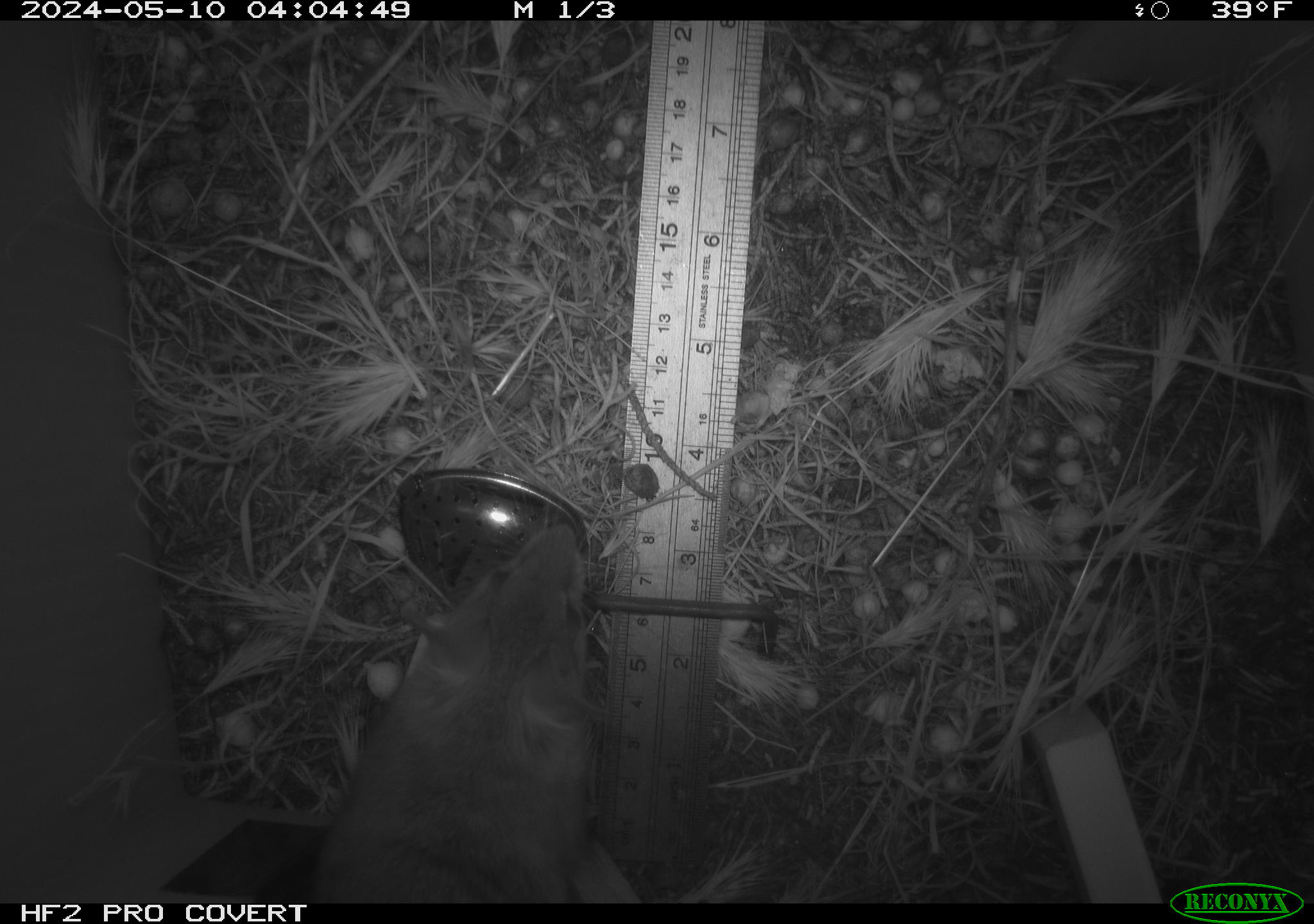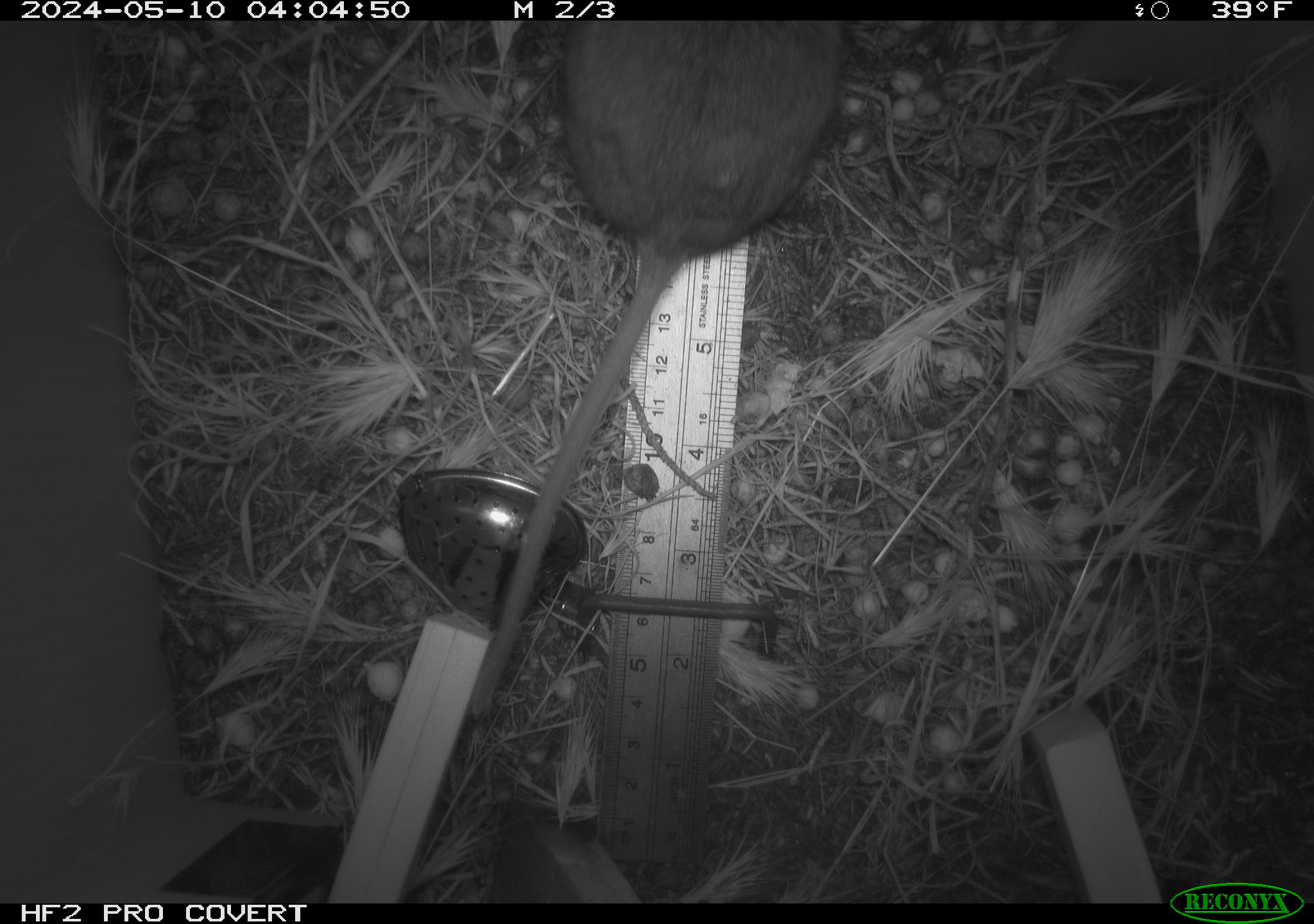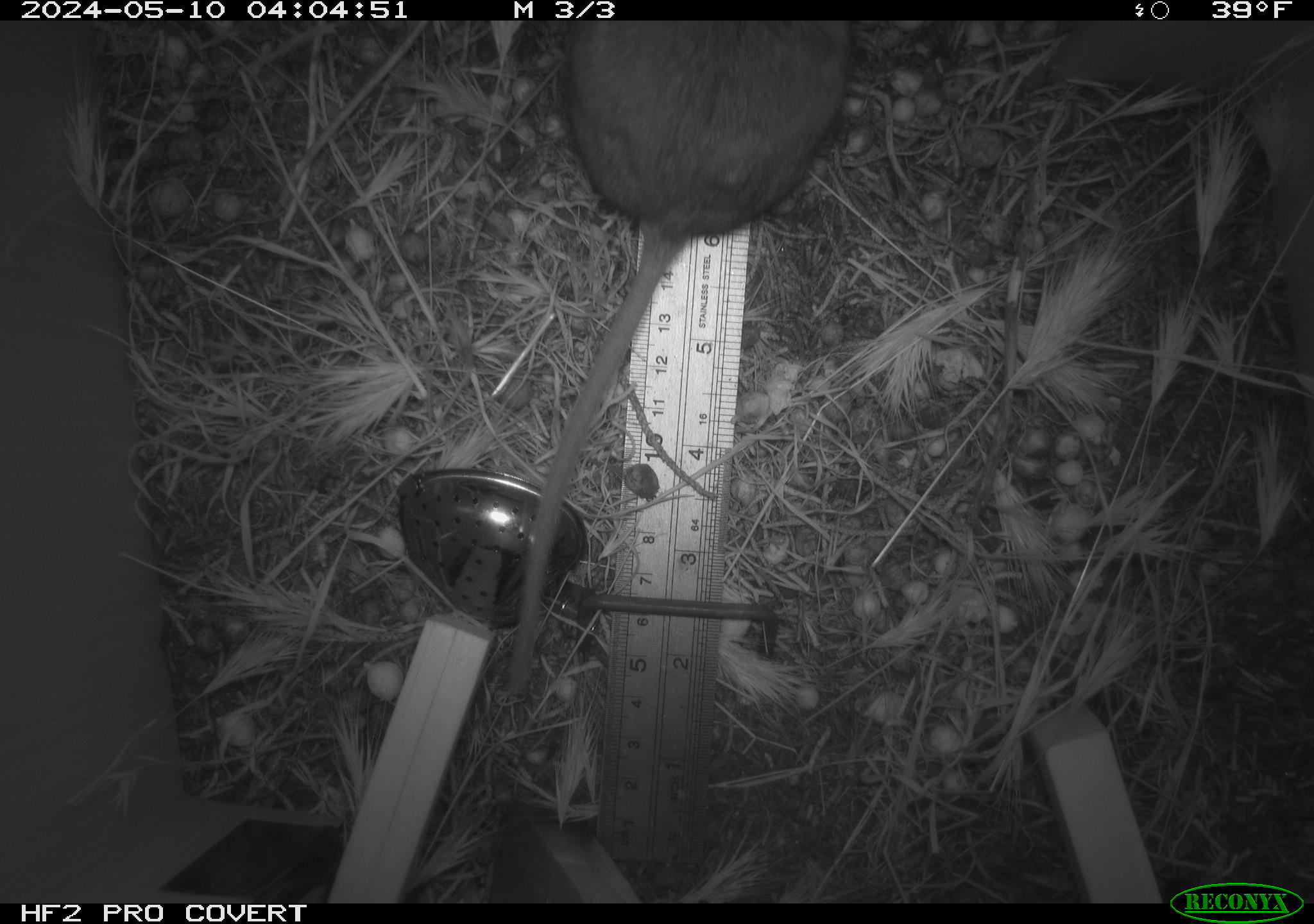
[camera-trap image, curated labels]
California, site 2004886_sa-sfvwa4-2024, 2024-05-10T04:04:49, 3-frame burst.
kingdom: Animalia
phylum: Chordata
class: Mammalia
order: Rodentia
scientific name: Rodentia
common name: mouse species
Mouse species (Rodentia).